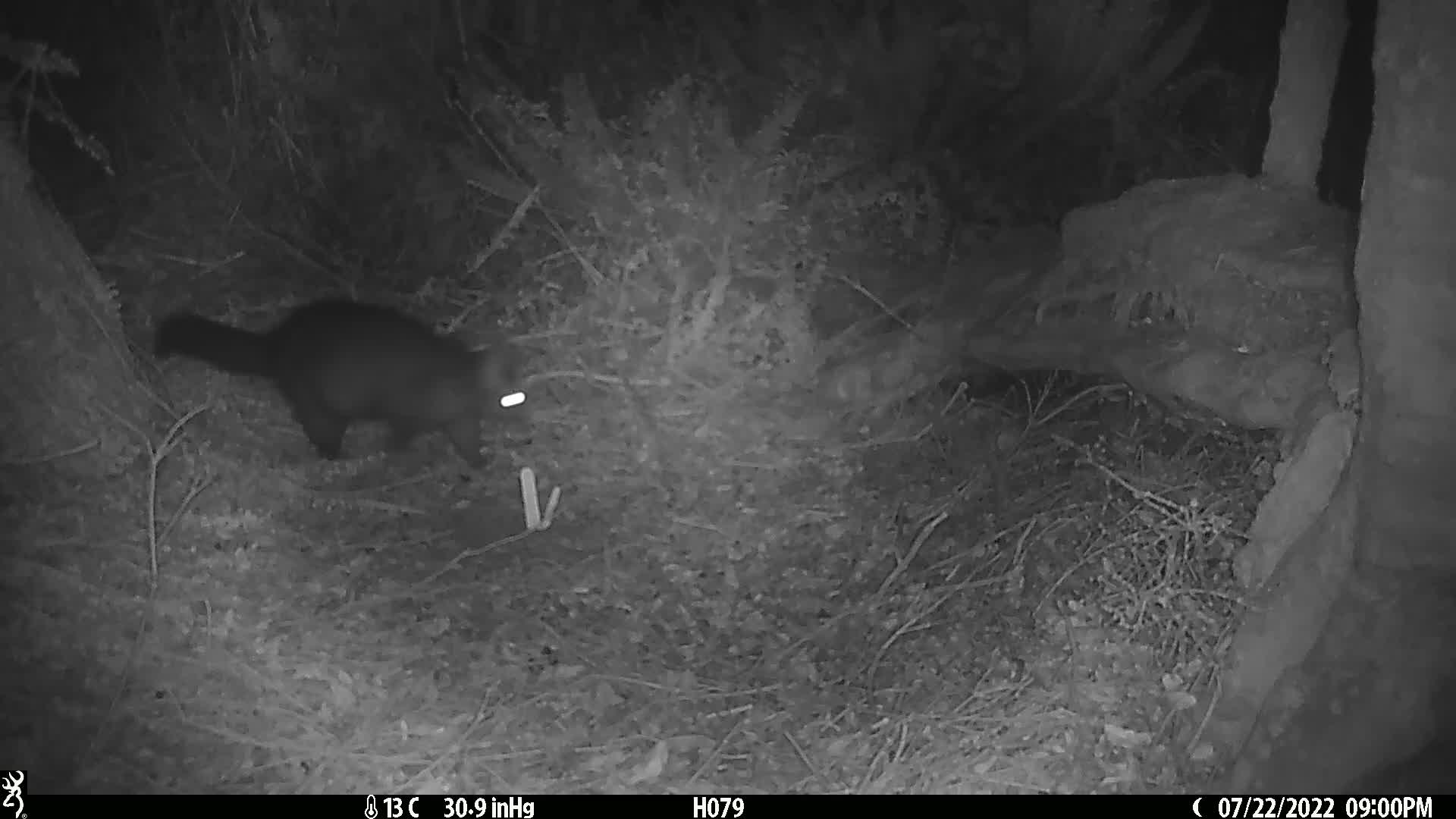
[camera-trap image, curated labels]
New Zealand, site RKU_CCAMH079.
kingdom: Animalia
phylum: Chordata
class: Mammalia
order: Diprotodontia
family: Phalangeridae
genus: Trichosurus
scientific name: Trichosurus vulpecula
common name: common brushtail possum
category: possum